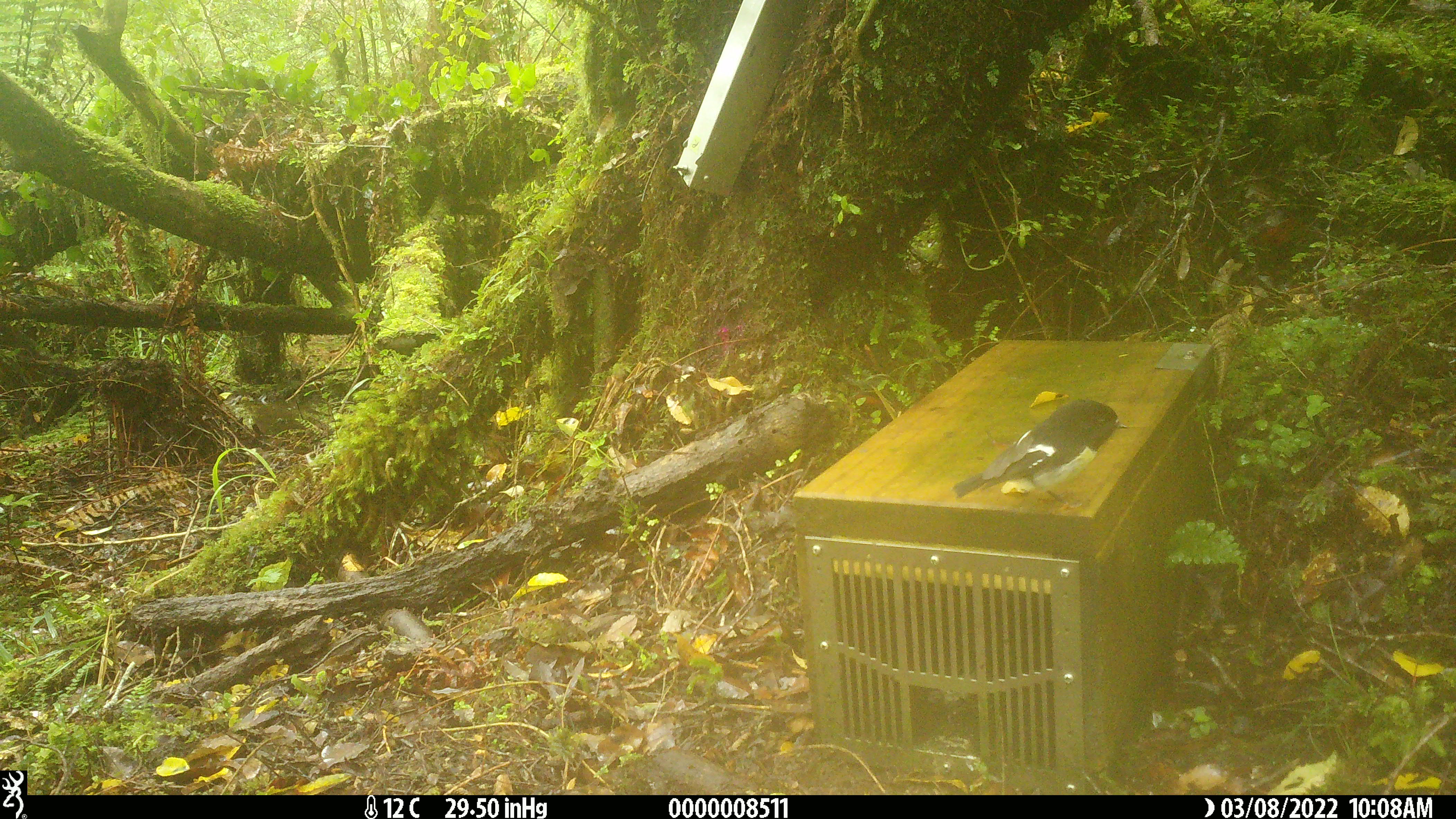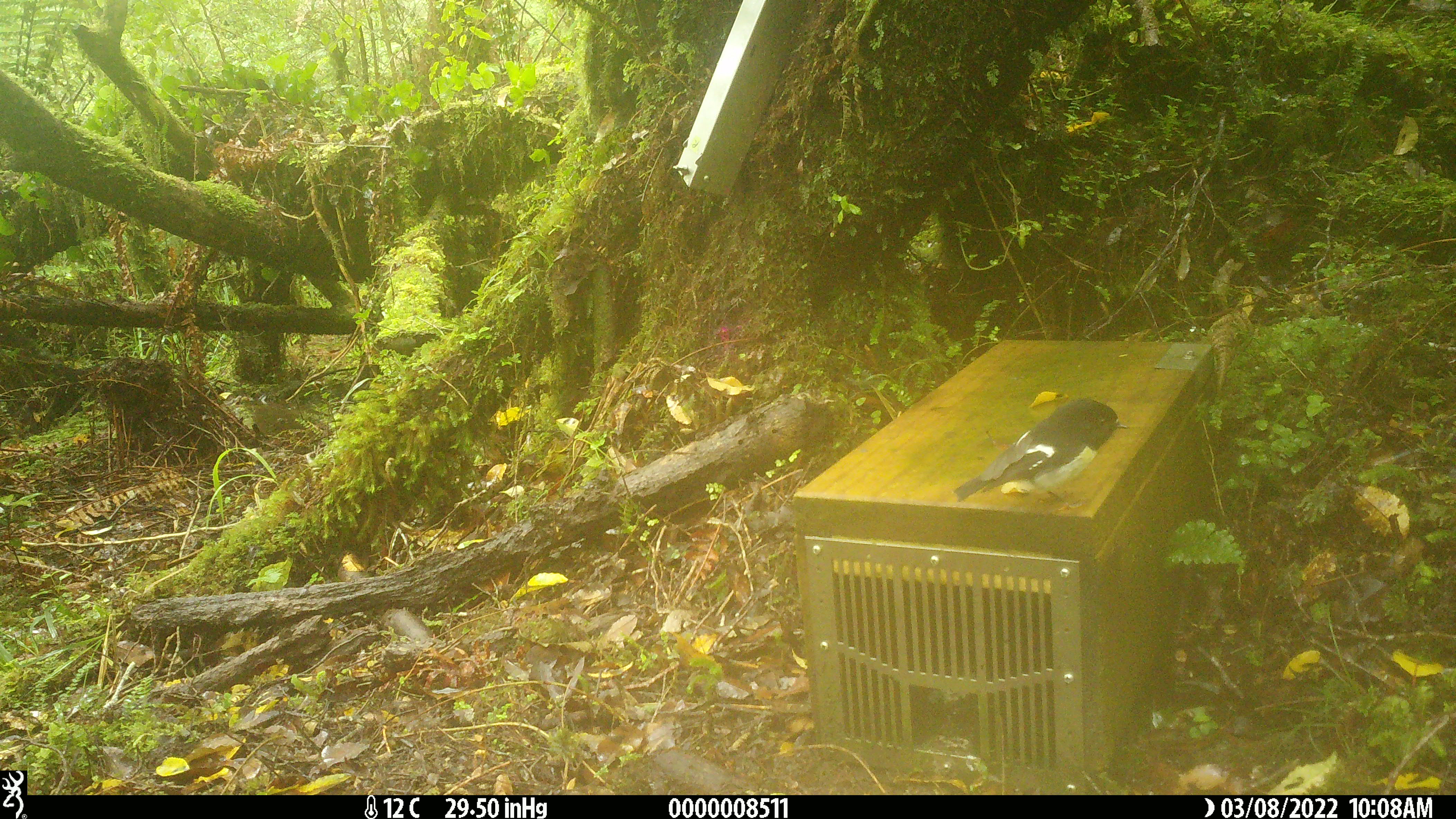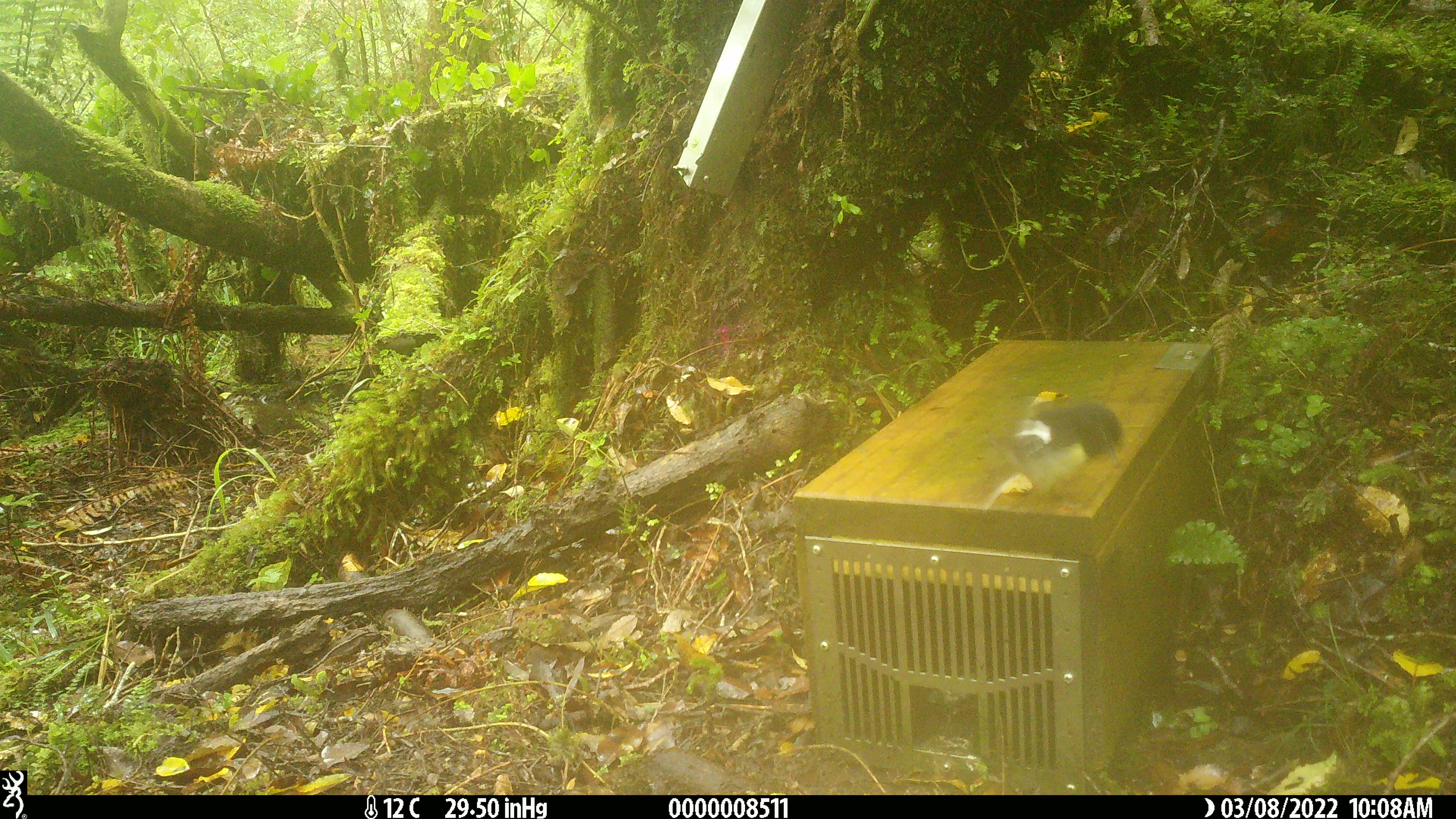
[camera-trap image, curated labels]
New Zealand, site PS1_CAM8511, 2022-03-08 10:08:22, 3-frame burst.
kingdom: Animalia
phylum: Chordata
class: Aves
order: Passeriformes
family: Petroicidae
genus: Petroica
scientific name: Petroica macrocephala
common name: tomtit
Tomtit (Petroica macrocephala).